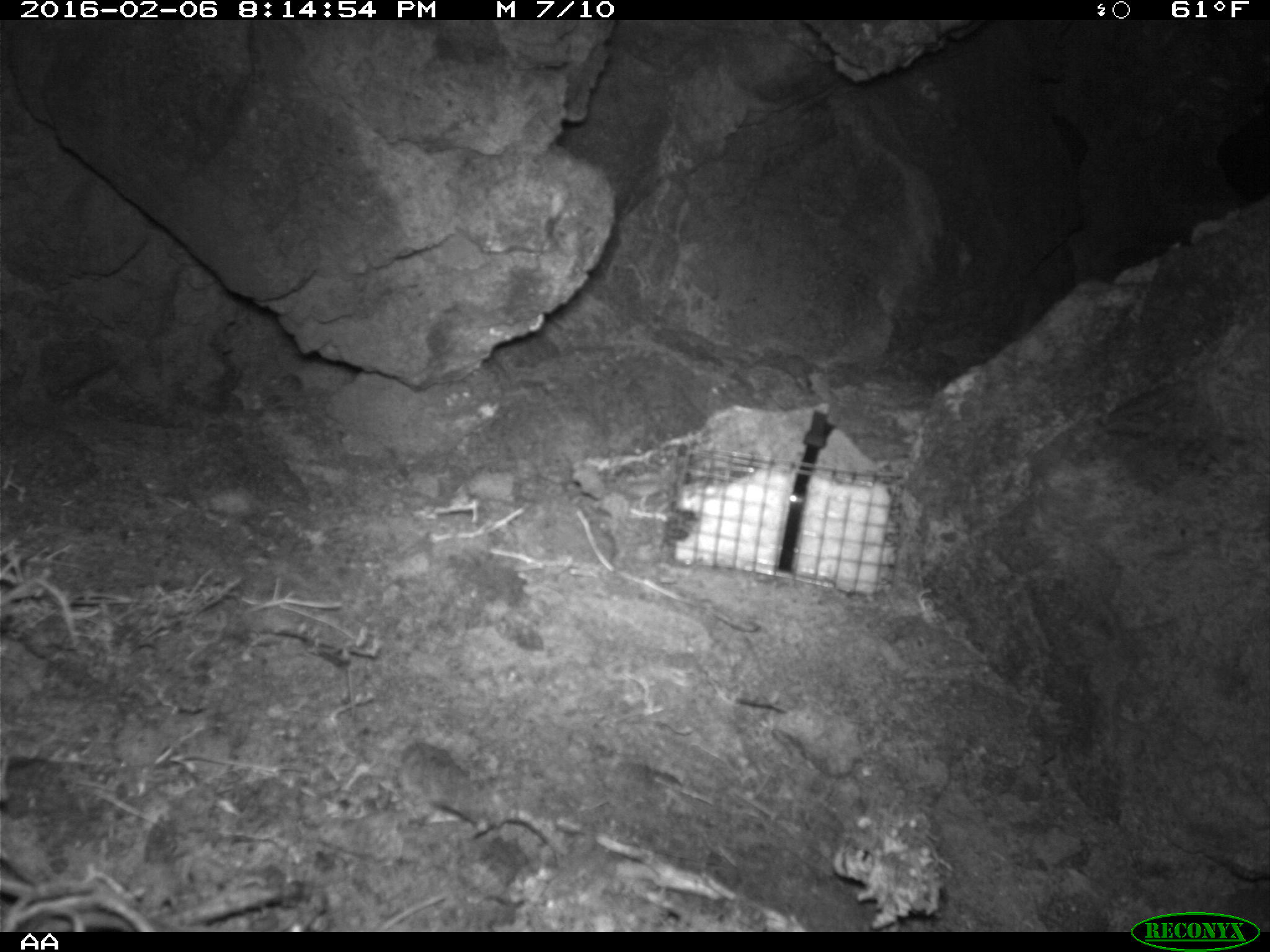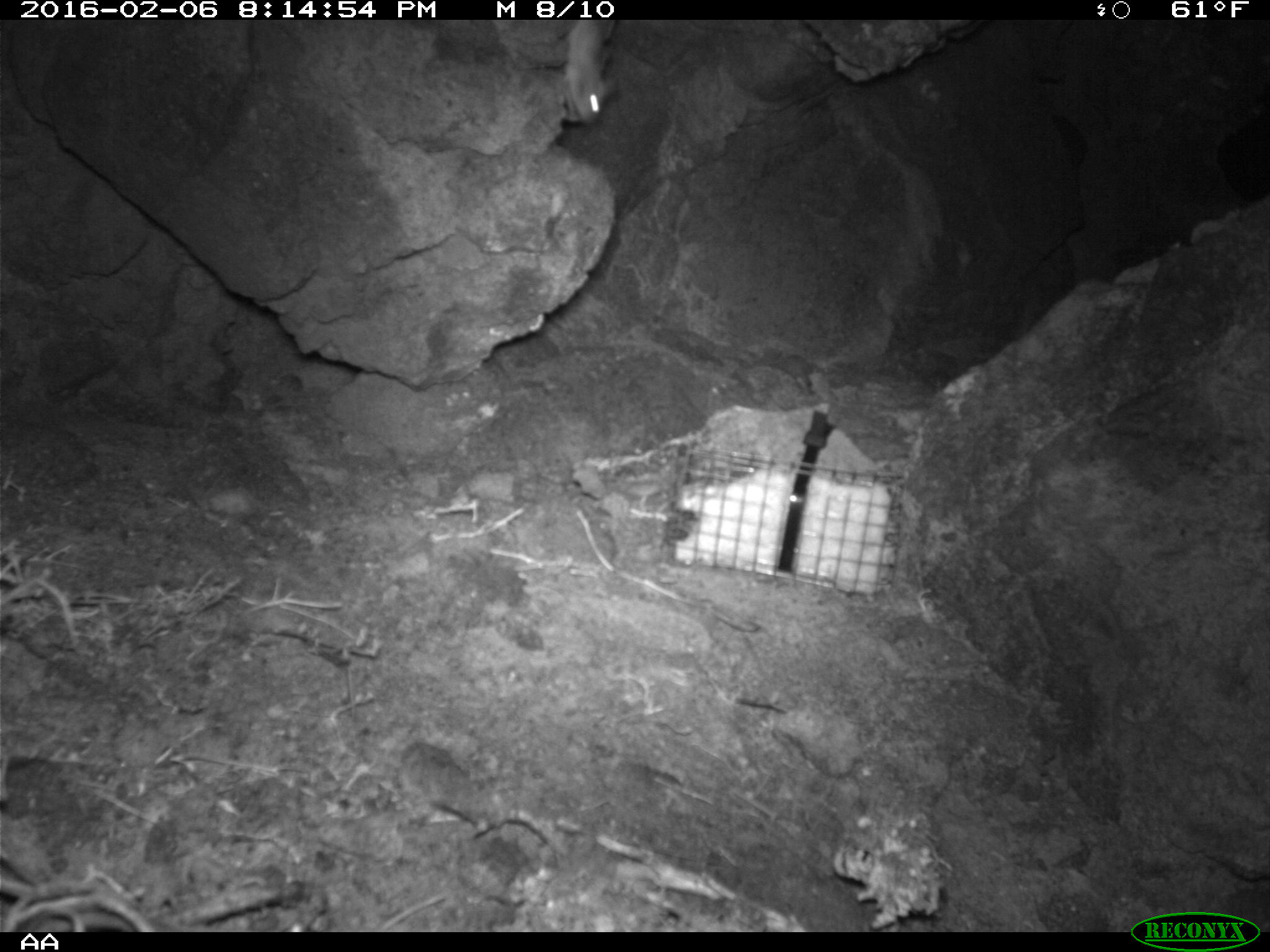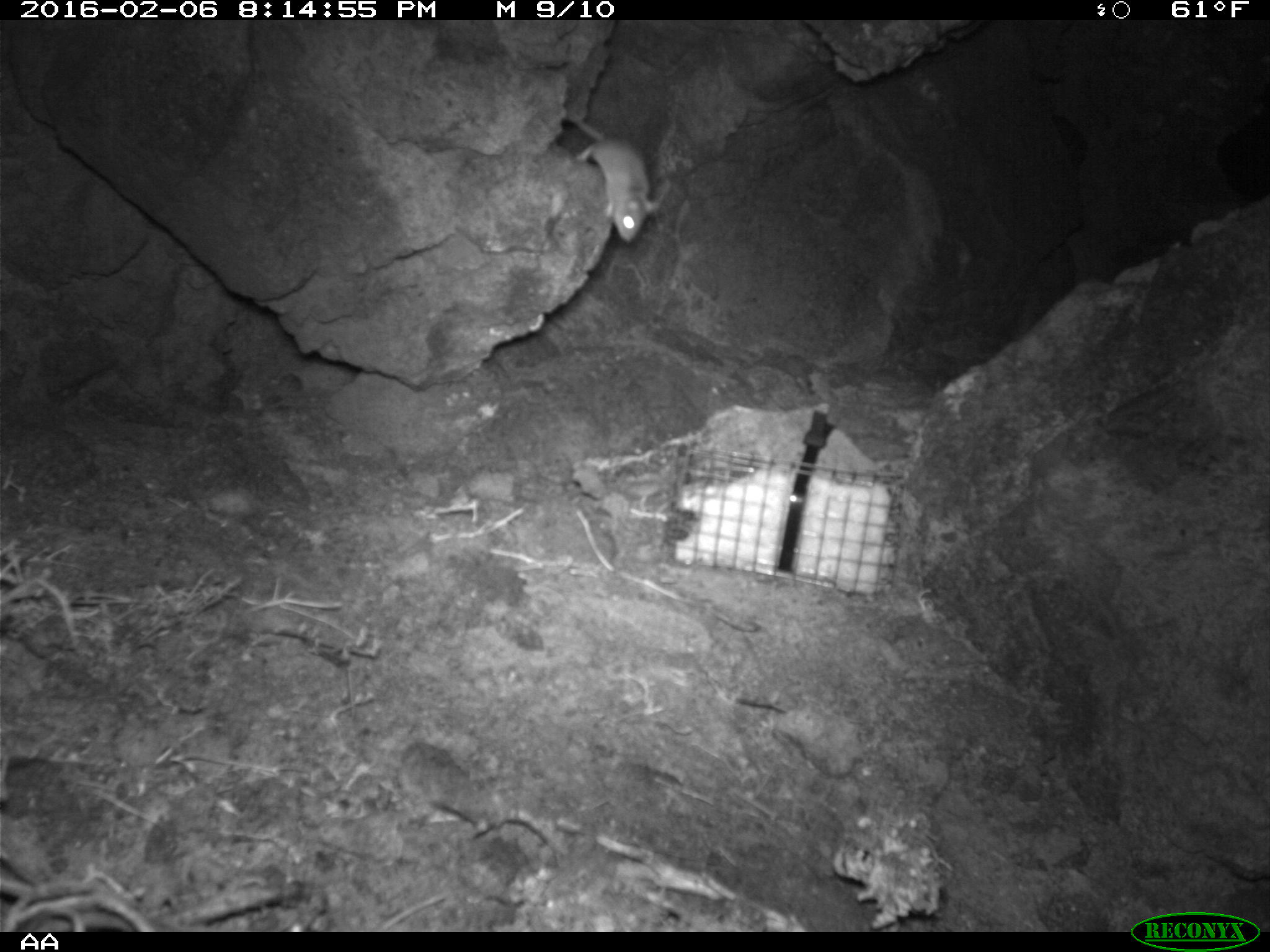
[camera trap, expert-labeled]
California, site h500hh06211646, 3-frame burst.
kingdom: Animalia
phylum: Chordata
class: Mammalia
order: Rodentia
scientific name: Rodentia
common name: rodent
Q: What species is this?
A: Rodent (Rodentia).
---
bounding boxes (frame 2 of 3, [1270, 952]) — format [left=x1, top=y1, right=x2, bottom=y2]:
rodent: [left=562, top=19, right=615, bottom=123]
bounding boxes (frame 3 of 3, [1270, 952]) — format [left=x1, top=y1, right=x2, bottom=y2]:
rodent: [left=562, top=107, right=660, bottom=244]